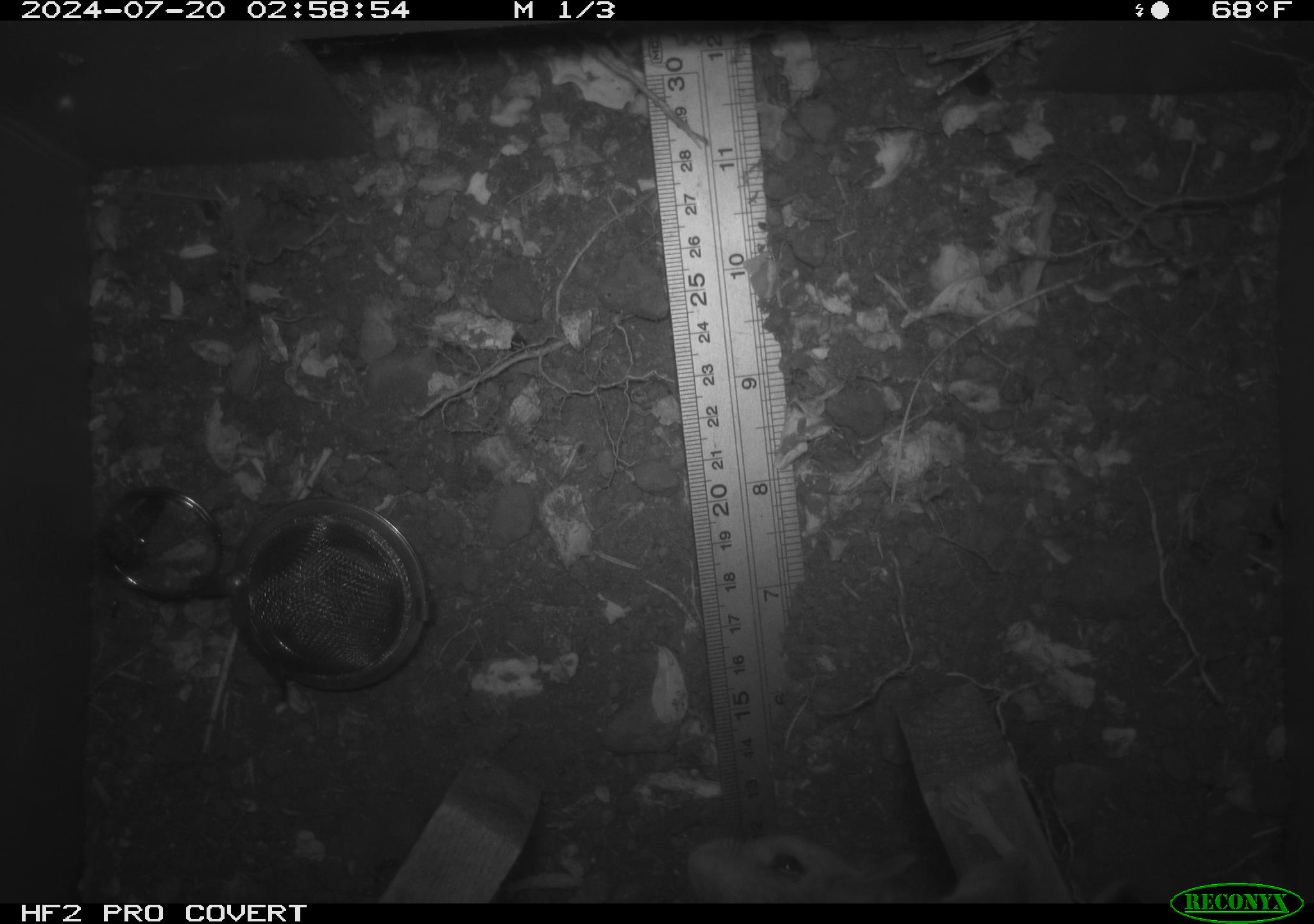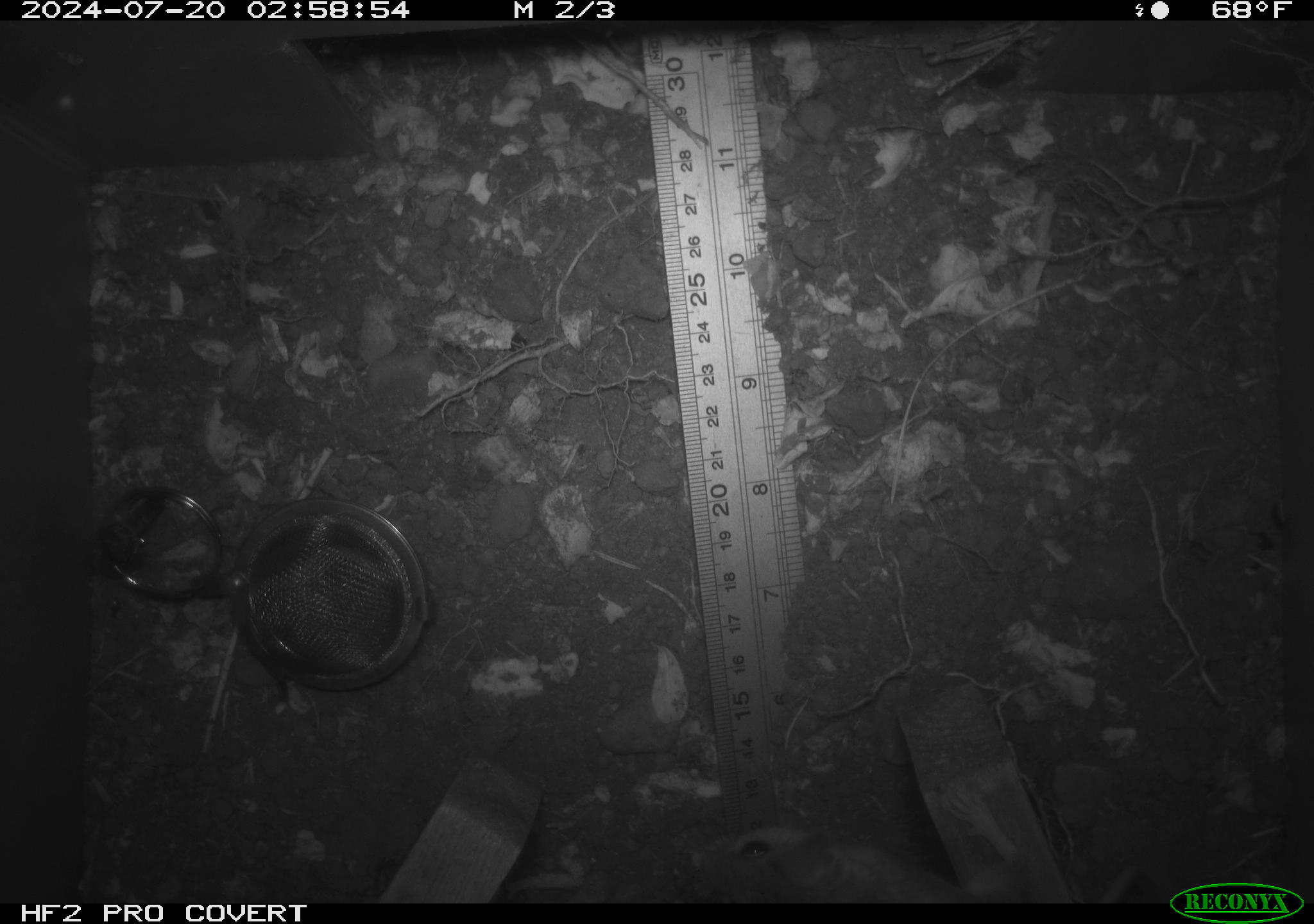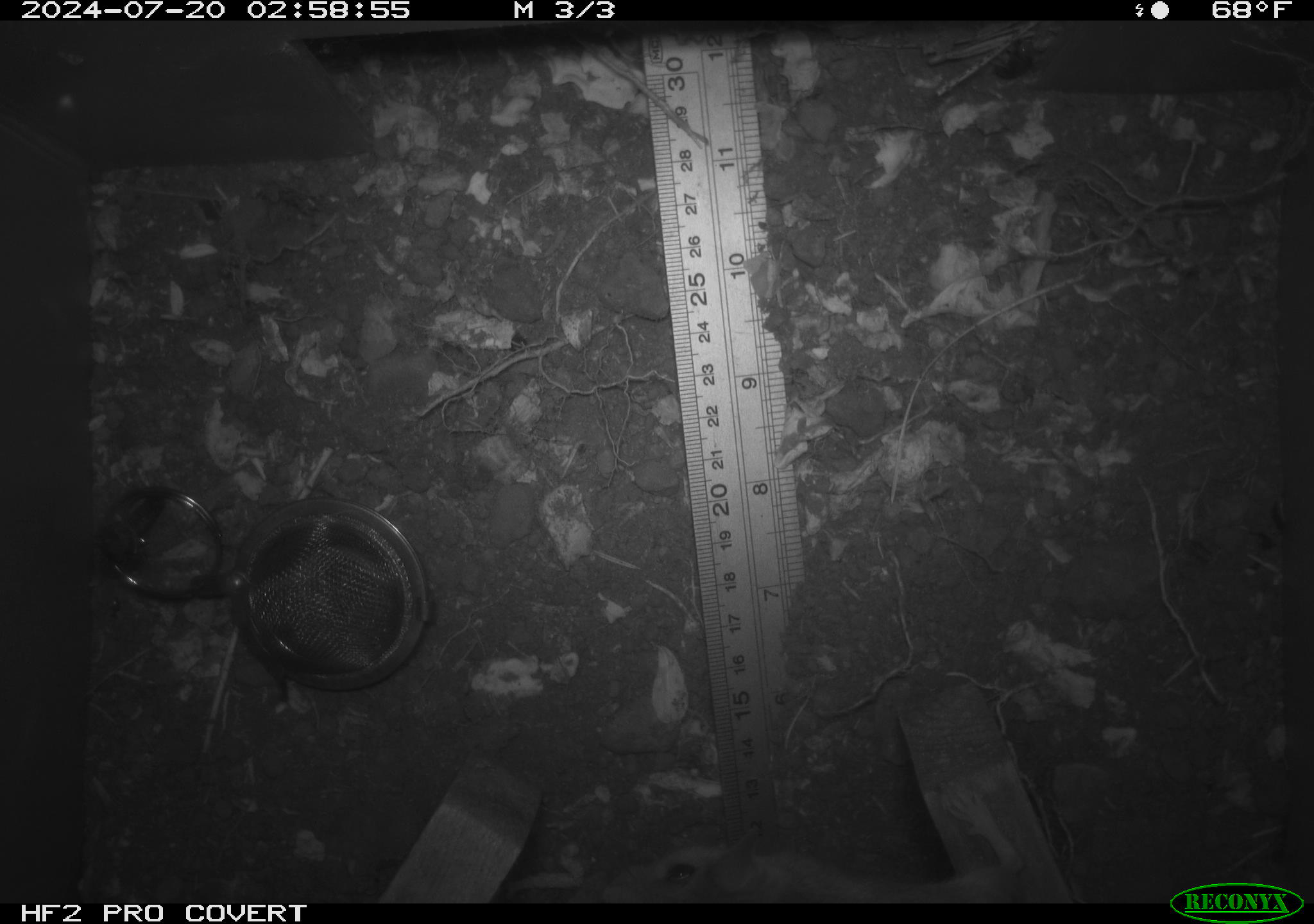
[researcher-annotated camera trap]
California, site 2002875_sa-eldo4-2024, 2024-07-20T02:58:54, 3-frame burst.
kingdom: Animalia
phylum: Chordata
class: Mammalia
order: Rodentia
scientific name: Rodentia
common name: rodent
Rodent (Rodentia).